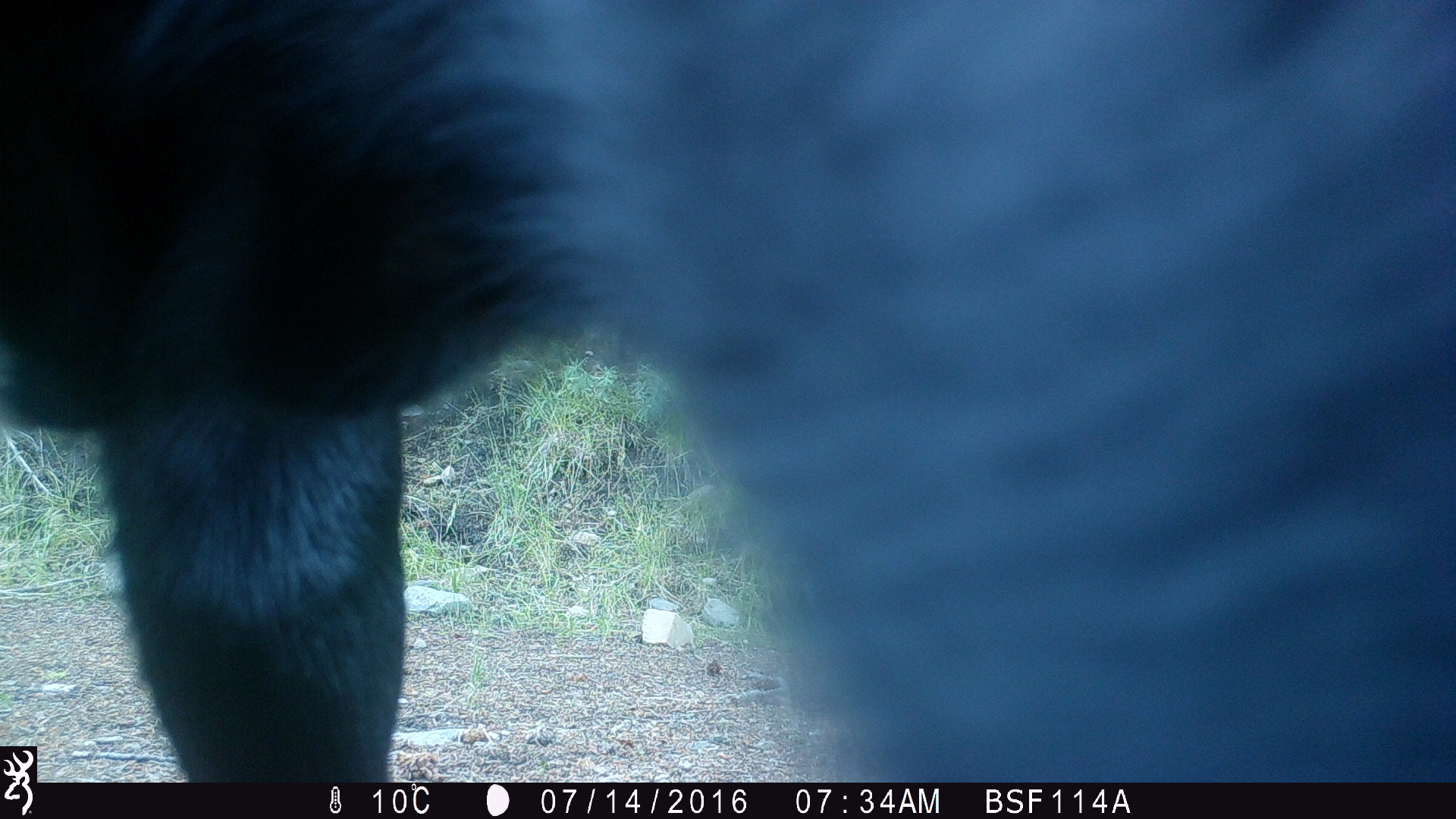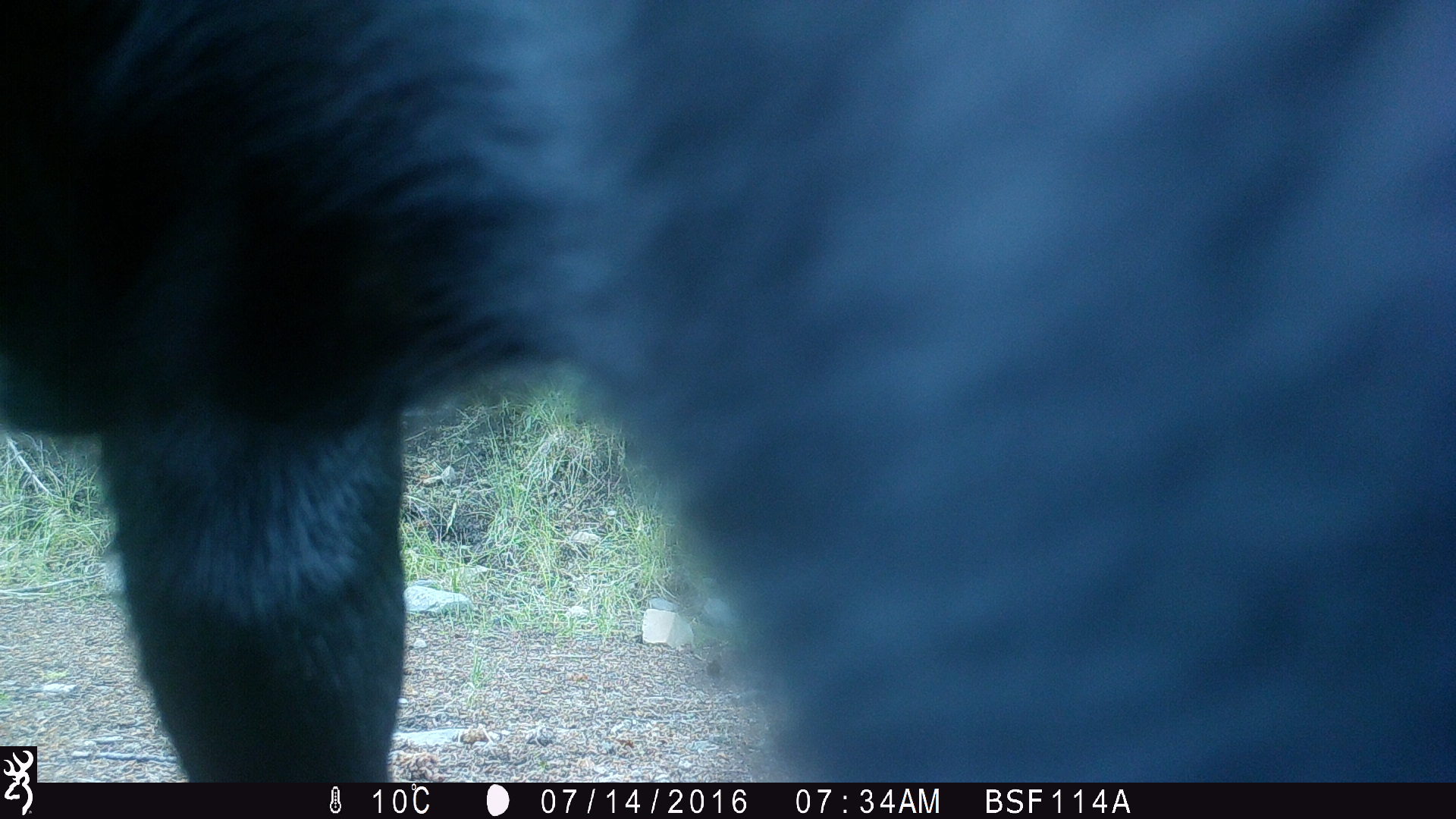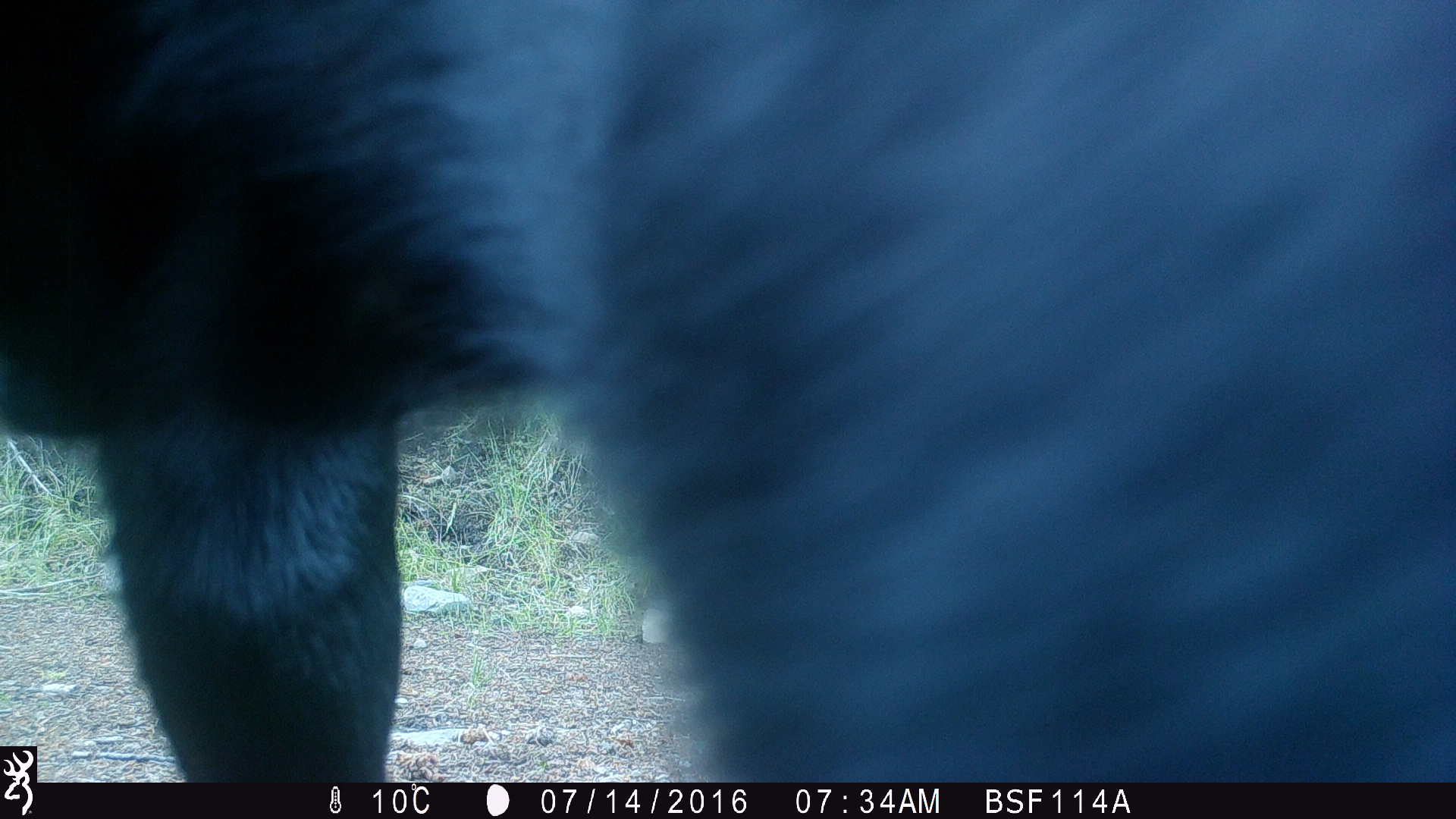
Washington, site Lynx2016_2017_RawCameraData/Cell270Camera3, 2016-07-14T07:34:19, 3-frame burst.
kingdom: Animalia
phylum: Chordata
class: Mammalia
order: Artiodactyla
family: Bovidae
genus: Bos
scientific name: Bos taurus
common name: domestic cattle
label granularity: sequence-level